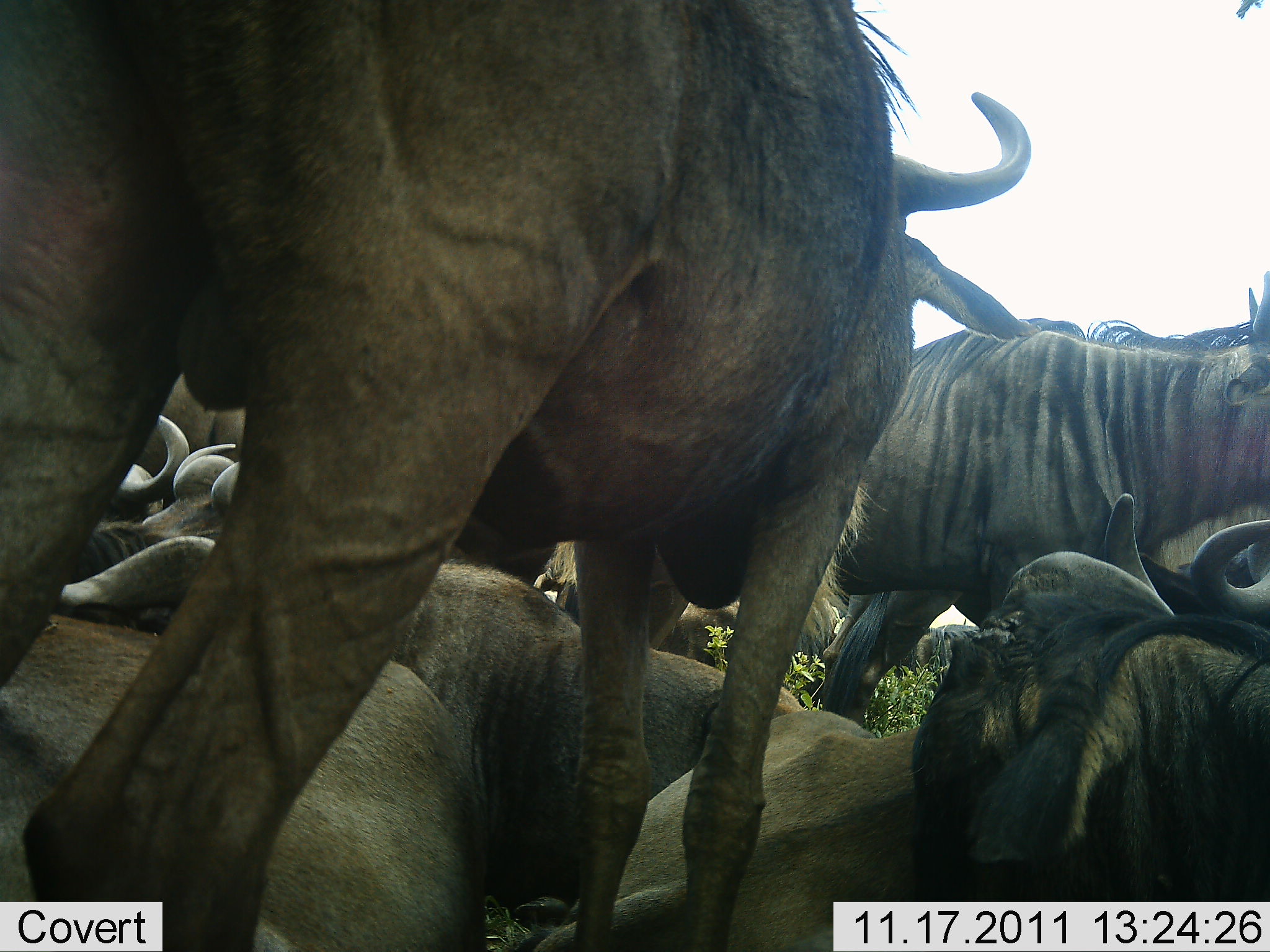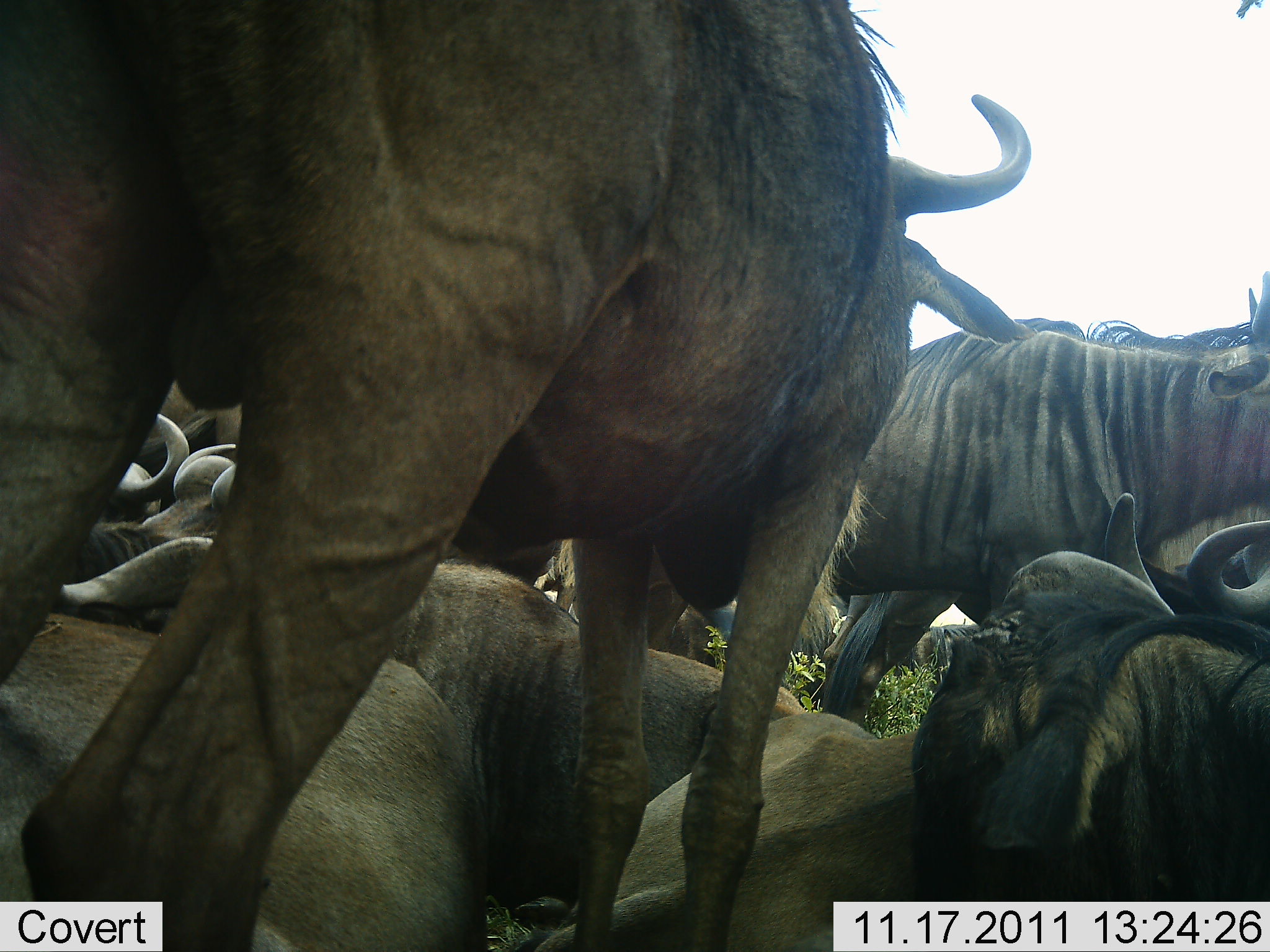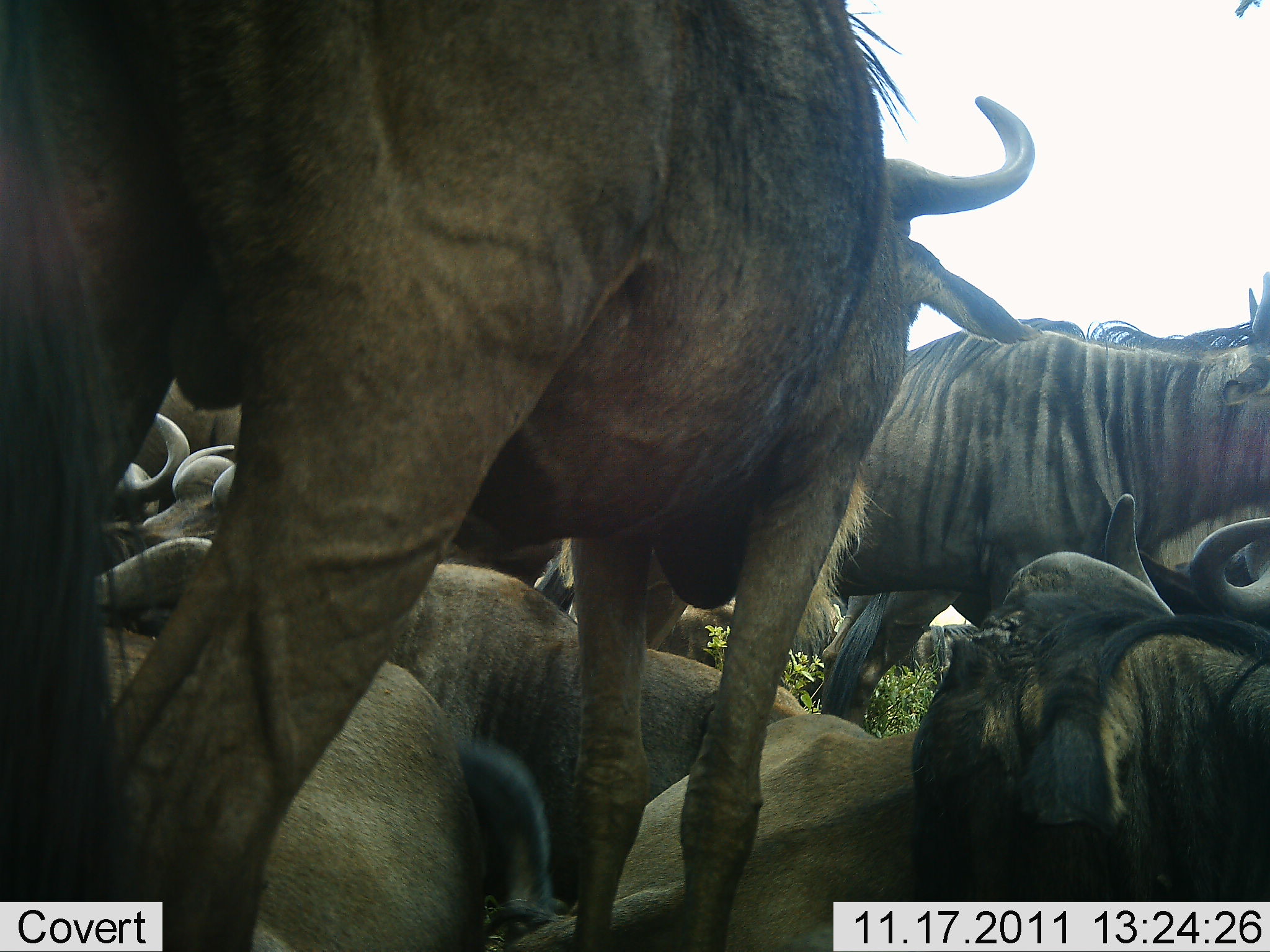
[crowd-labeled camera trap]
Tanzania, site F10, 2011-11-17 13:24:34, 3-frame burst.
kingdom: Animalia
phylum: Chordata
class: Mammalia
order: Artiodactyla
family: Bovidae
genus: Connochaetes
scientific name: Connochaetes taurinus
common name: blue wildebeest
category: wildebeest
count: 8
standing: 67%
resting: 100%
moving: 0%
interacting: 8%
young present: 0%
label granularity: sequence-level